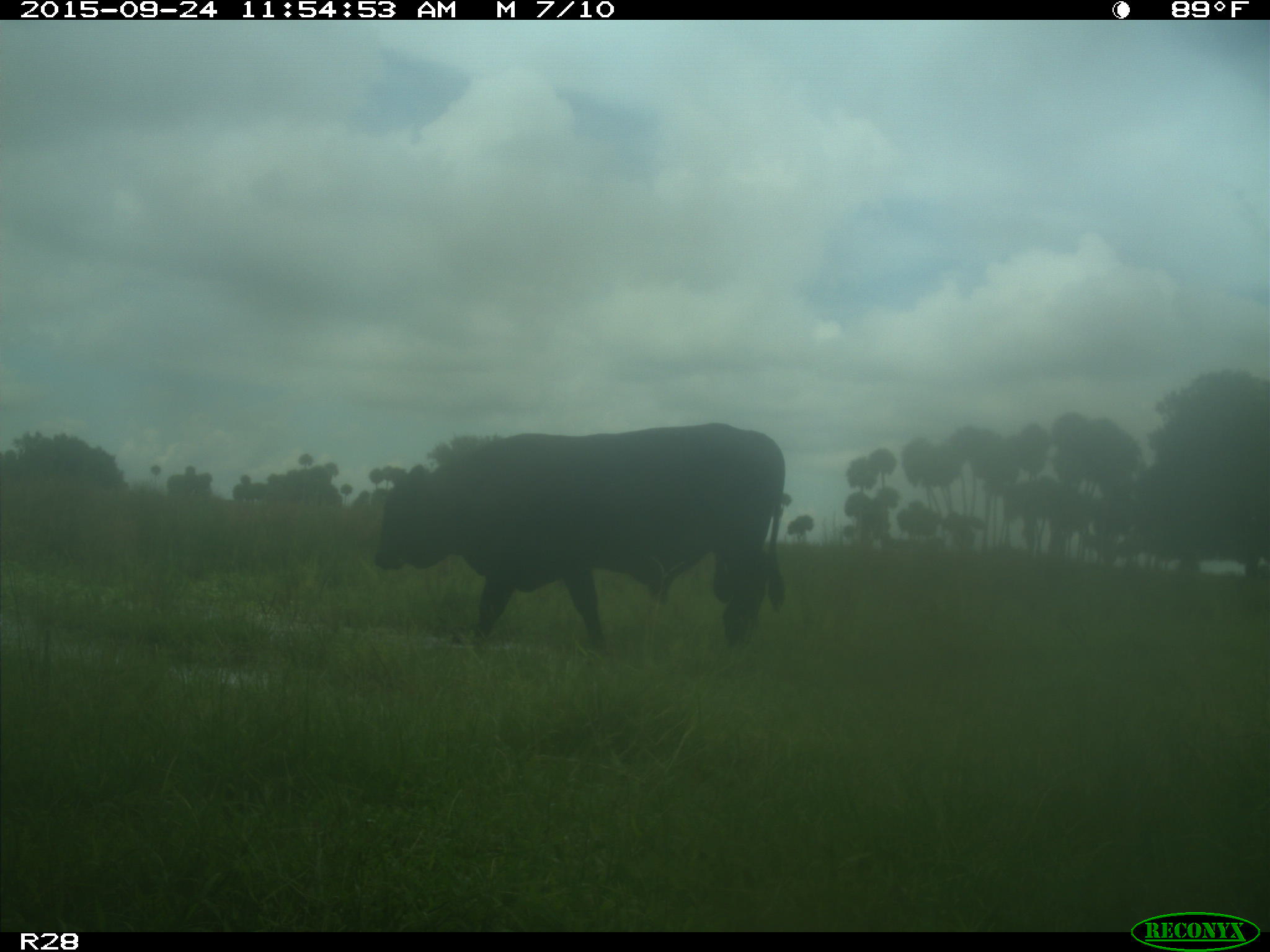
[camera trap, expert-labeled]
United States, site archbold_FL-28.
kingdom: Animalia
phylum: Chordata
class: Mammalia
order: Artiodactyla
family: Bovidae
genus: Bos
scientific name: Bos taurus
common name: domestic cow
Bos taurus (domestic cow).